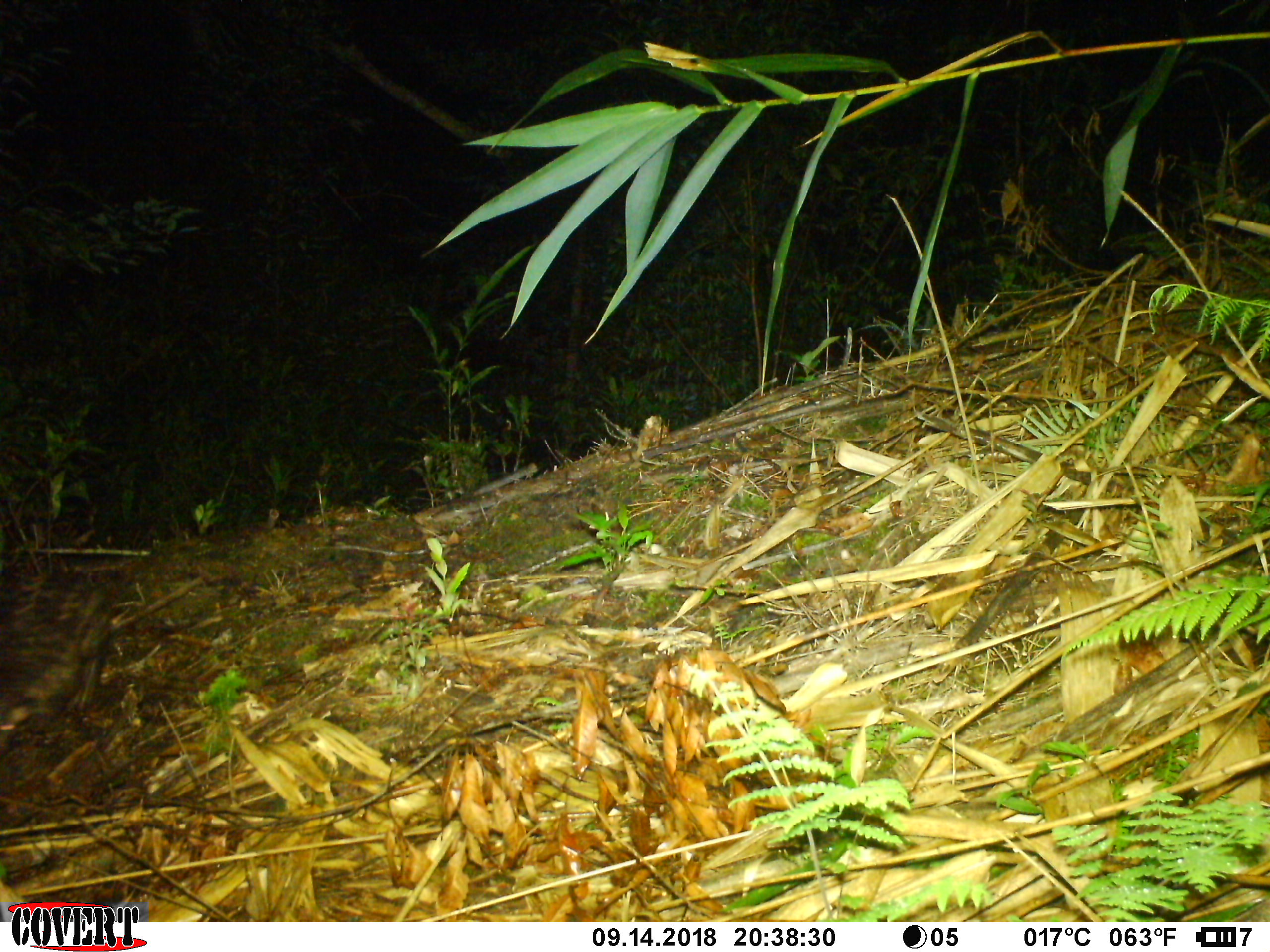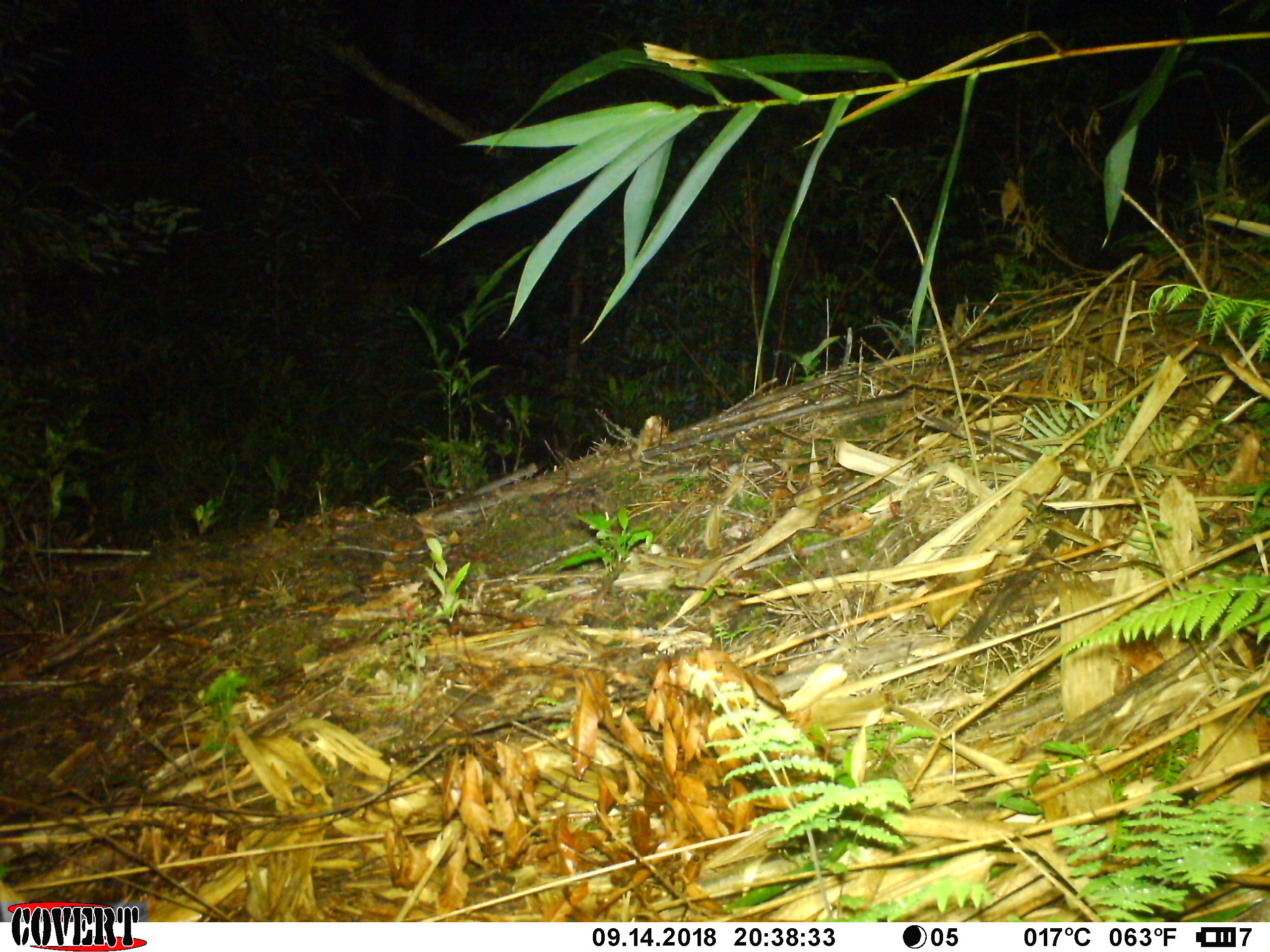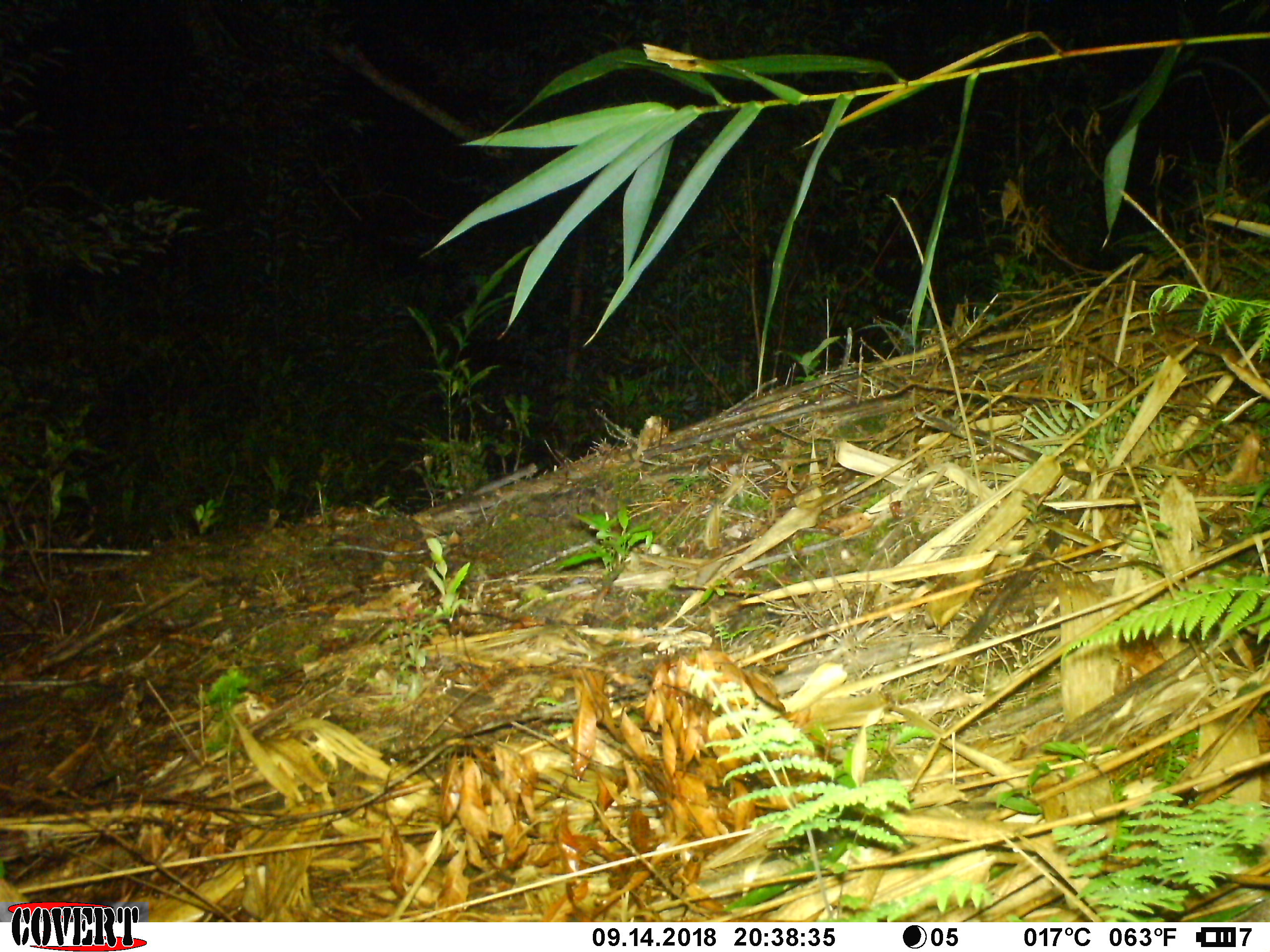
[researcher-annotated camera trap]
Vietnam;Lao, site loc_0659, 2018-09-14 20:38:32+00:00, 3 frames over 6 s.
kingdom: Animalia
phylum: Chordata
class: Mammalia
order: Pholidota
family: Manidae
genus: Manis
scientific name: Manis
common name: asian pangolins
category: pangolin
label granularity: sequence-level